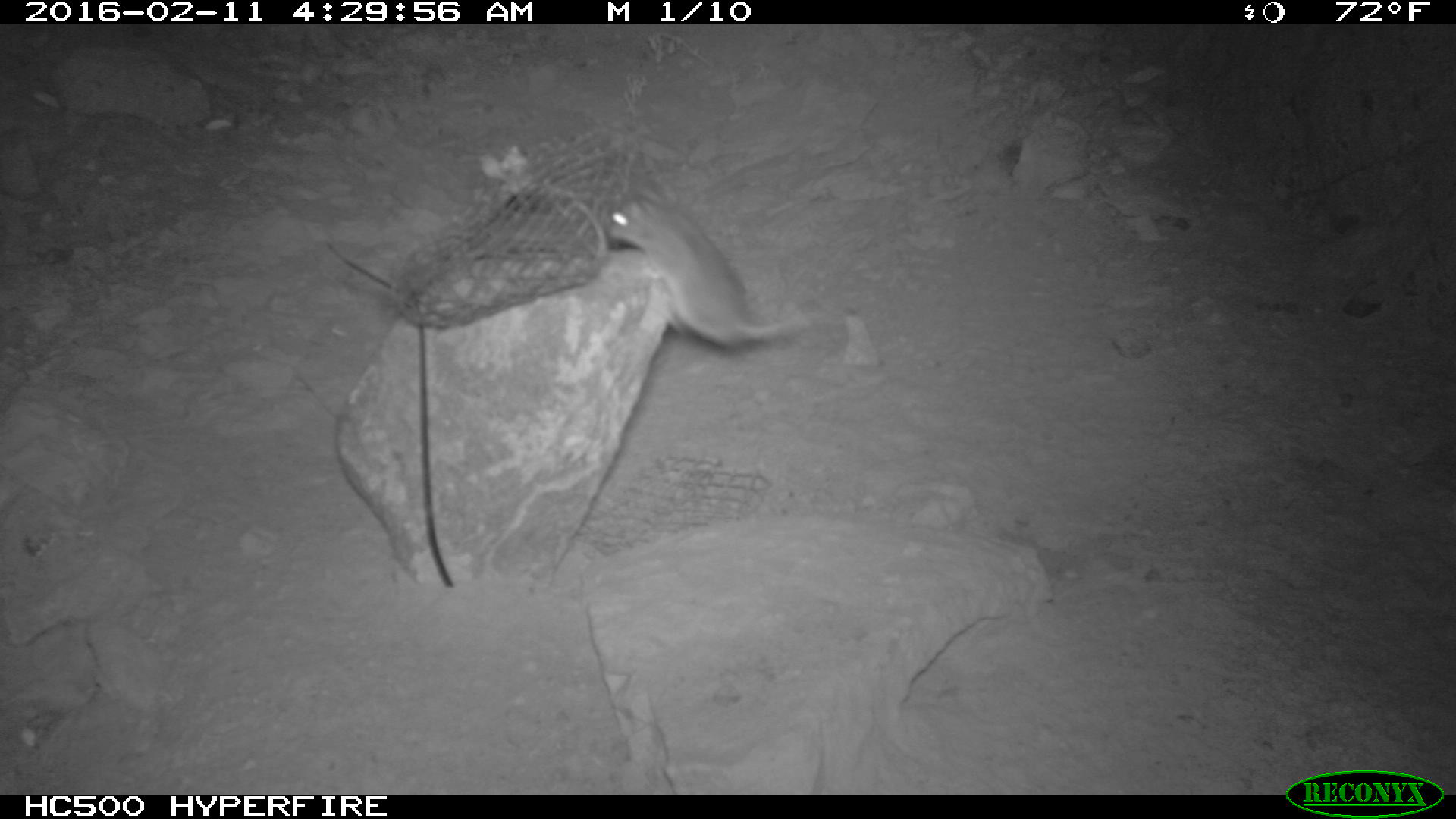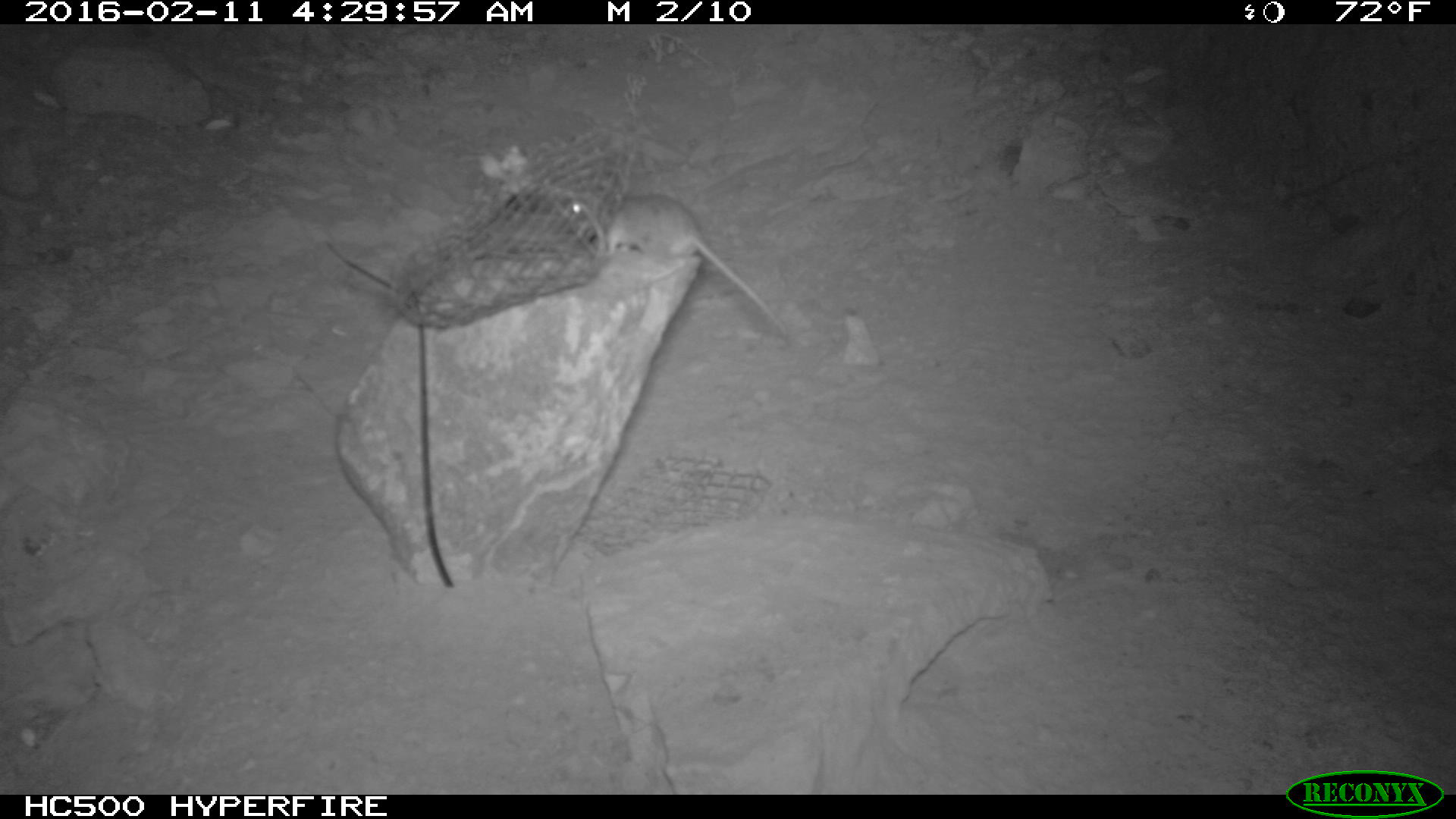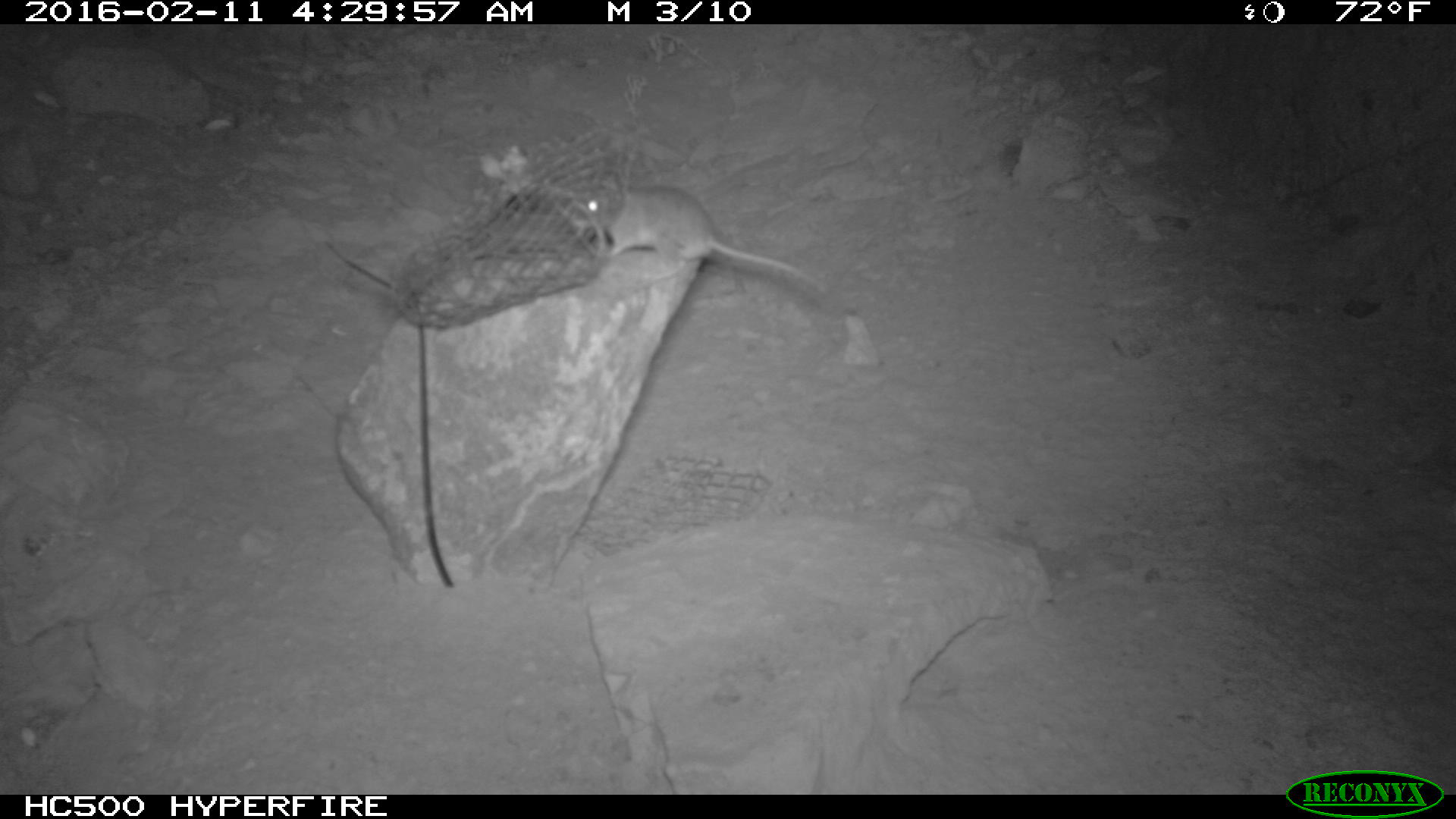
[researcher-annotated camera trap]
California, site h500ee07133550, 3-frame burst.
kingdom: Animalia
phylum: Chordata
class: Mammalia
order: Rodentia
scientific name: Rodentia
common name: rodent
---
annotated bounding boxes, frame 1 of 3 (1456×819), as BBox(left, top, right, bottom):
rodent: BBox(599, 190, 807, 350)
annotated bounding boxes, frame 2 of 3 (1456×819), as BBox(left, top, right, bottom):
rodent: BBox(563, 196, 789, 336)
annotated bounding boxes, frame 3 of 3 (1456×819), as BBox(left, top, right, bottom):
rodent: BBox(578, 182, 828, 296)